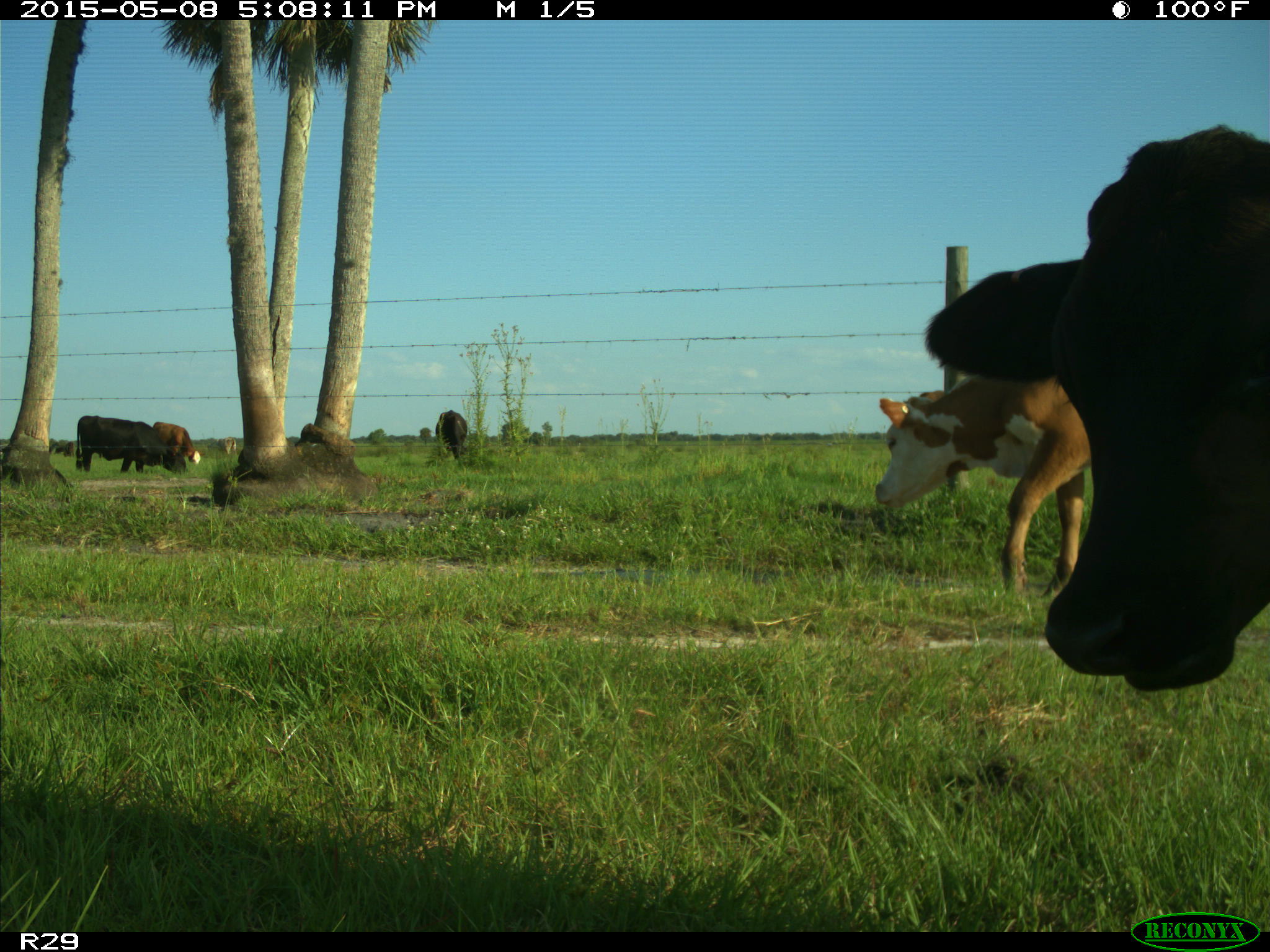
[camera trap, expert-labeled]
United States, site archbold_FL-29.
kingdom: Animalia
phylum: Chordata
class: Mammalia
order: Artiodactyla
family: Bovidae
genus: Bos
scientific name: Bos taurus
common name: domestic cow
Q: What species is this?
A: Bos taurus (domestic cow).